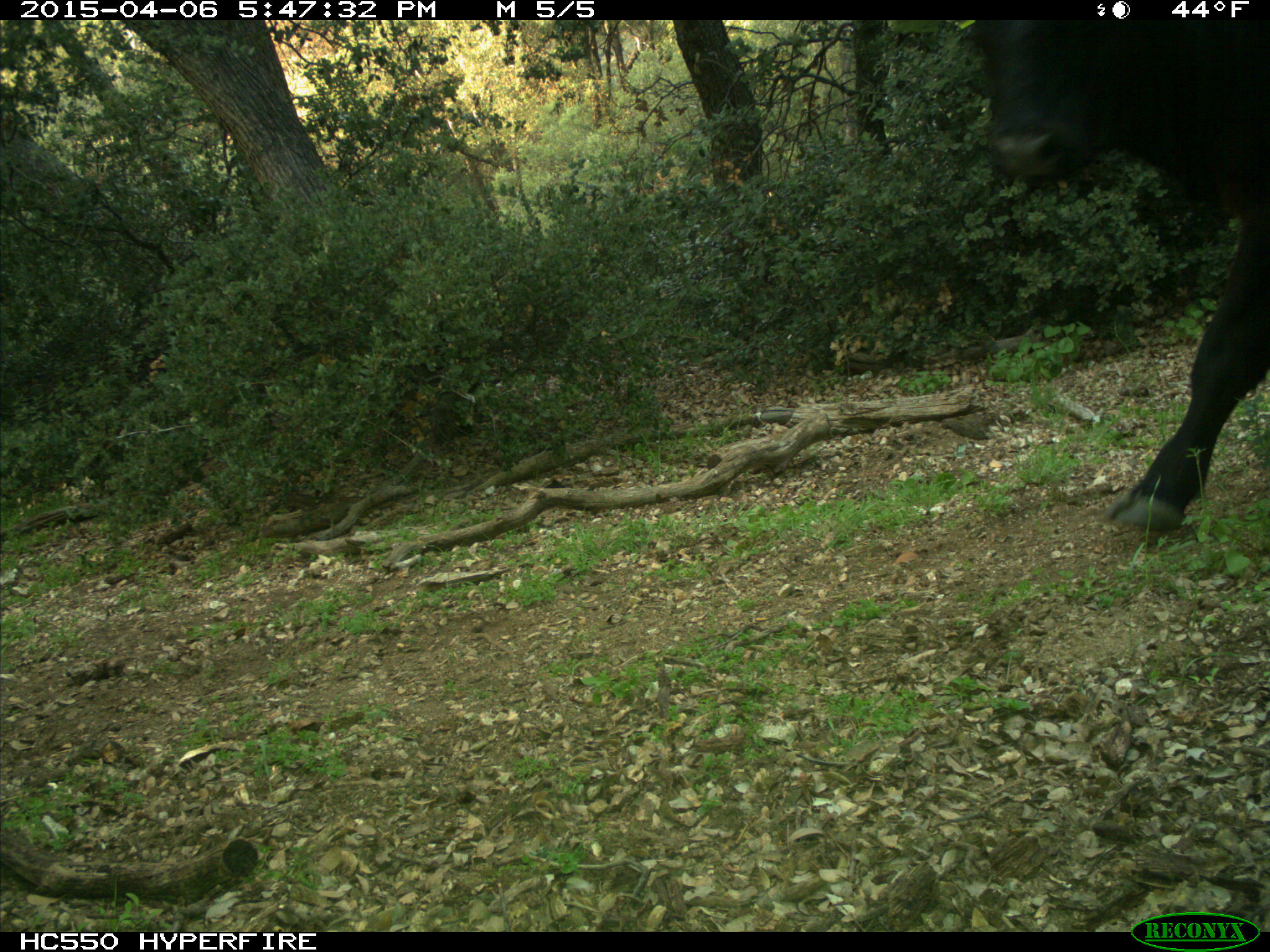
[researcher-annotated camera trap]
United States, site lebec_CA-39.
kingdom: Animalia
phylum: Chordata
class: Mammalia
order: Artiodactyla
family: Bovidae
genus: Bos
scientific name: Bos taurus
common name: domestic cow